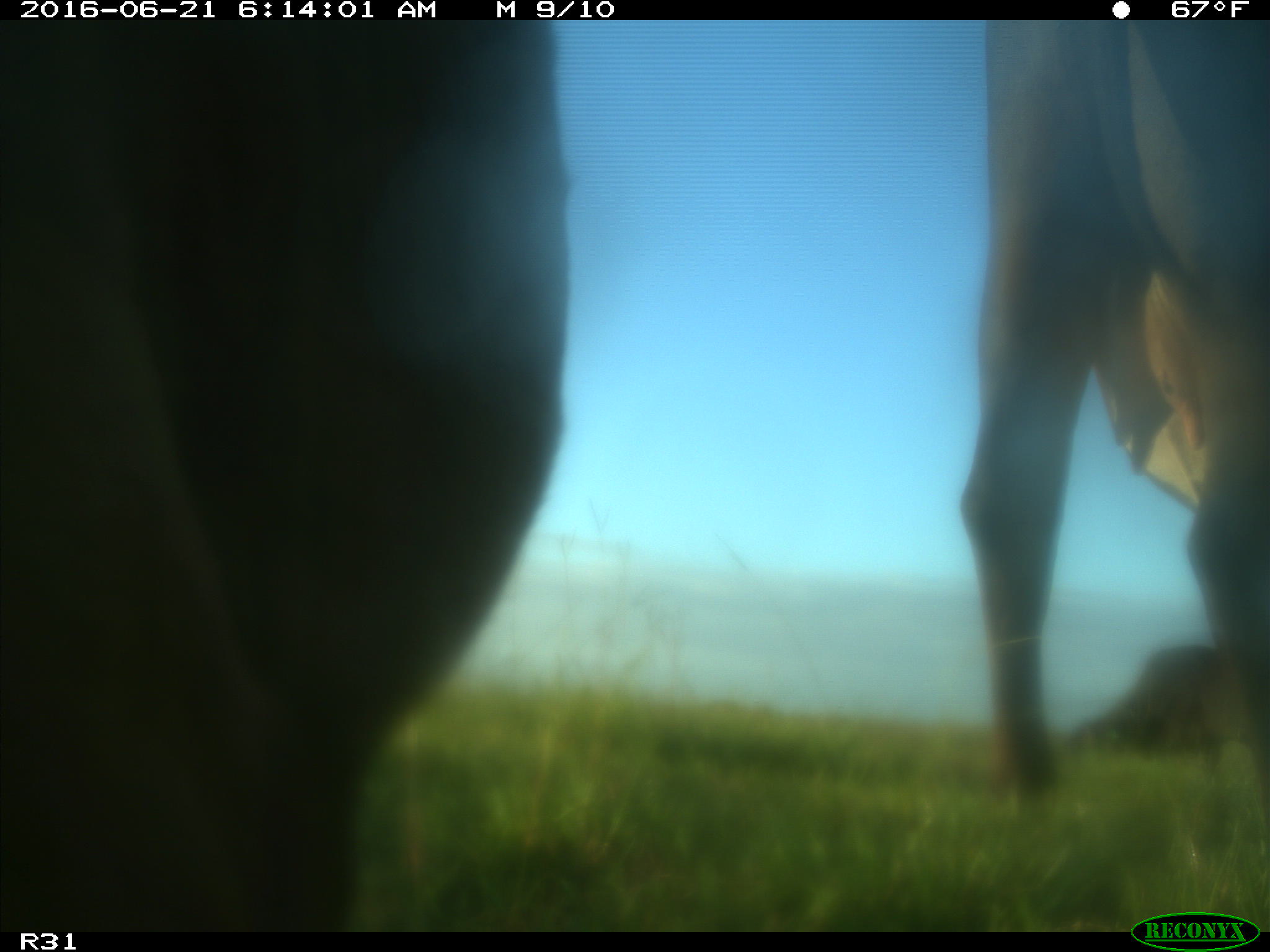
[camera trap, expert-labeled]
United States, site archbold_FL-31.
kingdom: Animalia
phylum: Chordata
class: Mammalia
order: Artiodactyla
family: Bovidae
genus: Bos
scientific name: Bos taurus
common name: domestic cow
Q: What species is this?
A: Bos taurus (domestic cow).